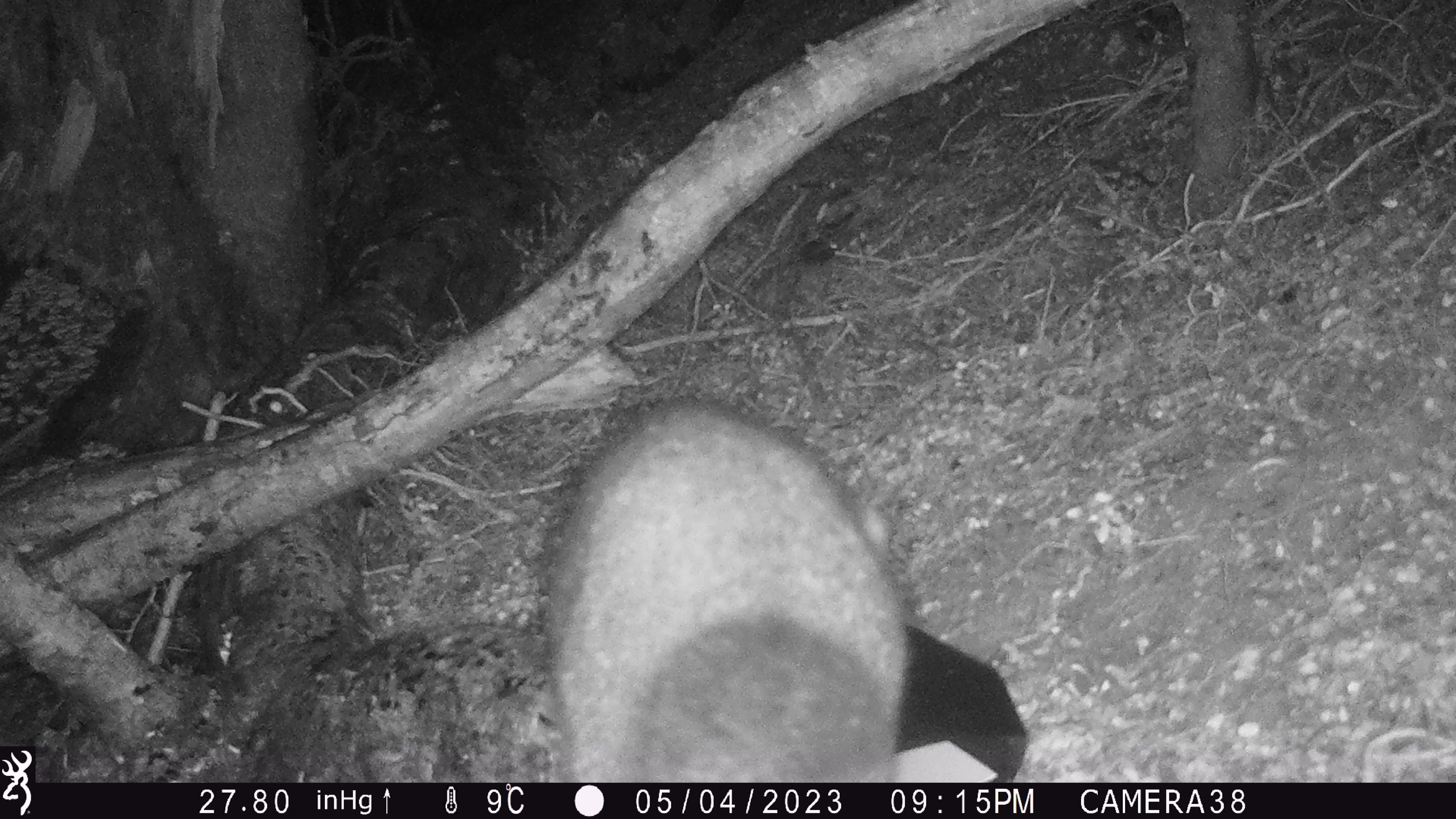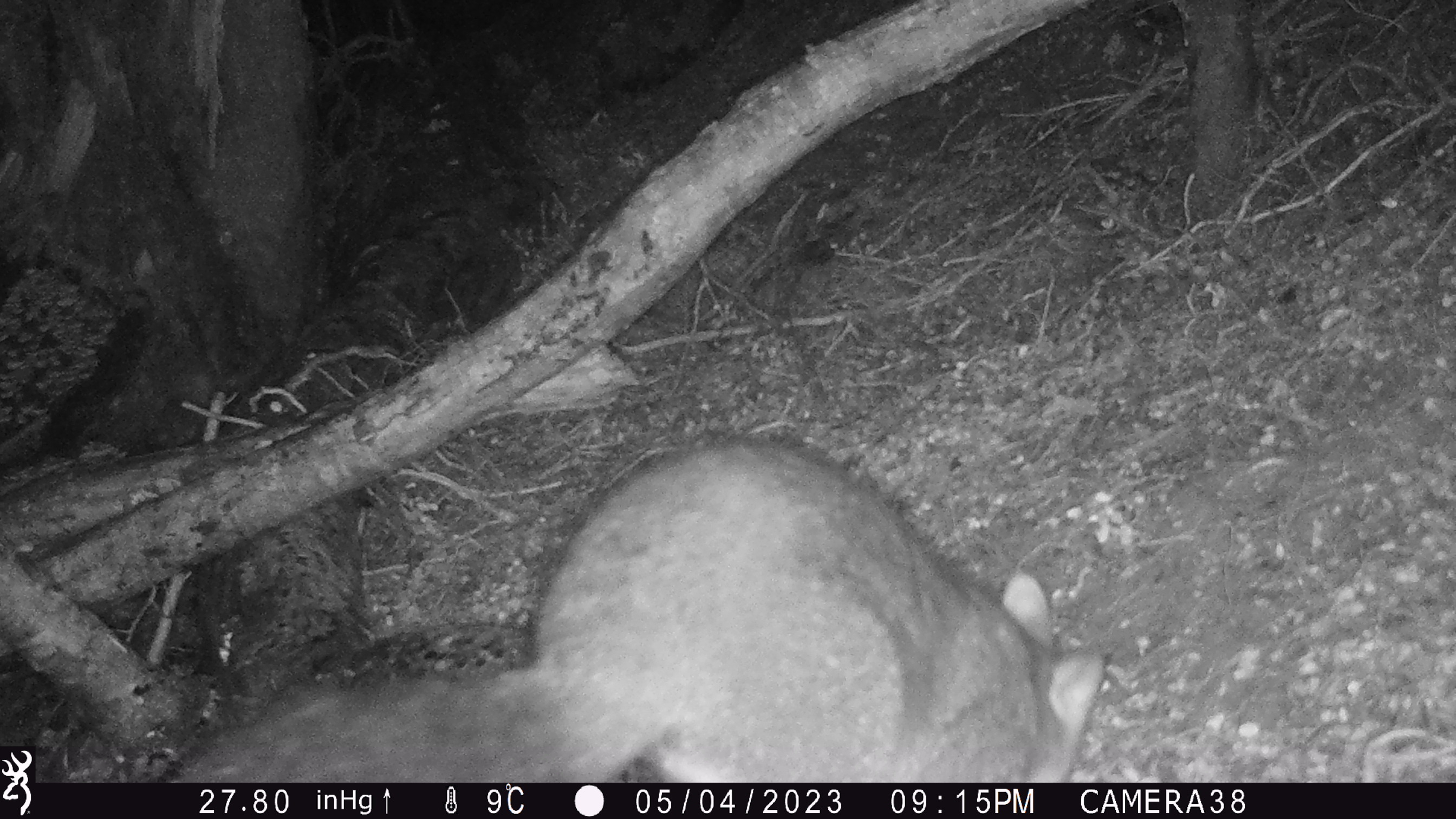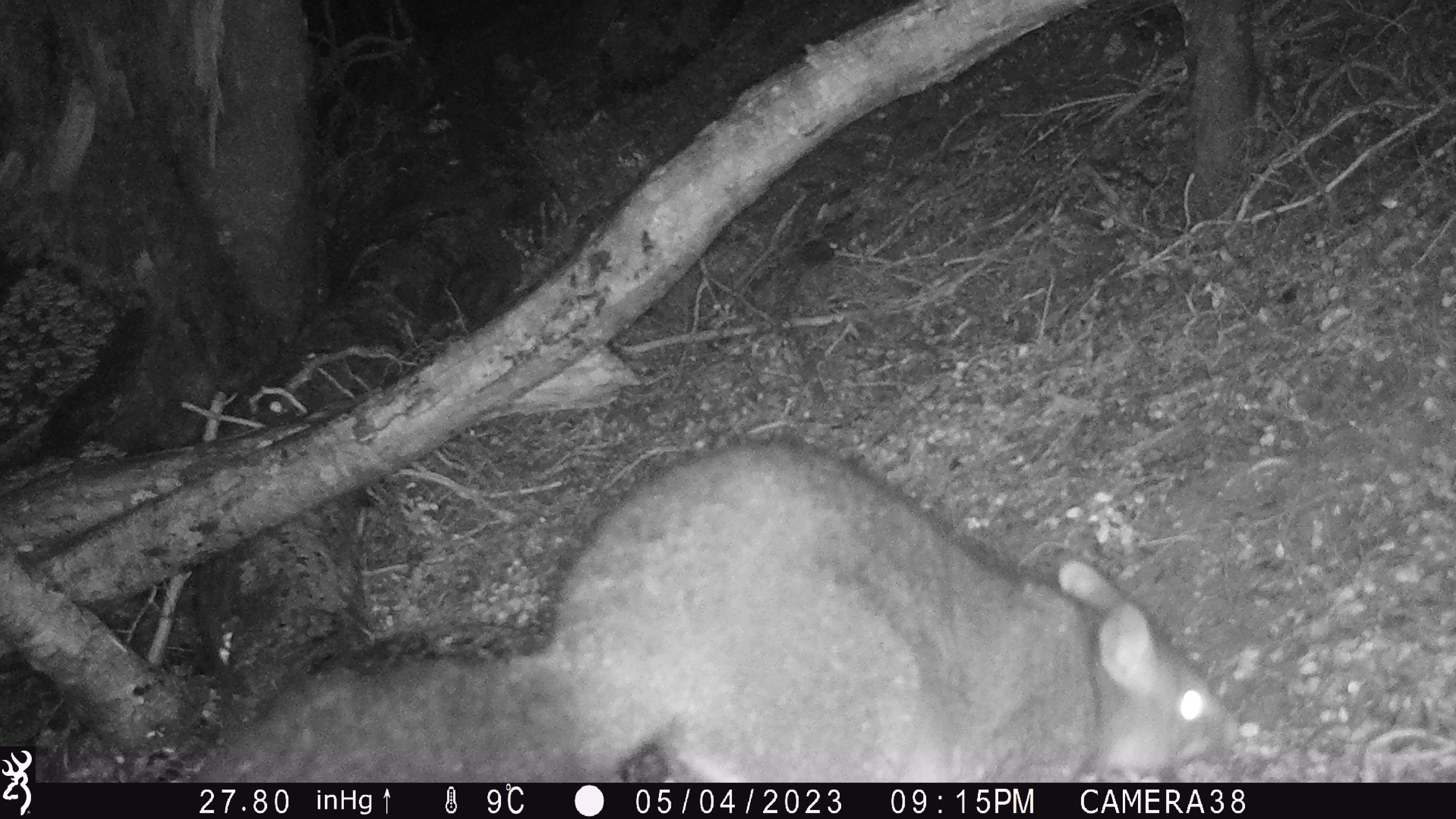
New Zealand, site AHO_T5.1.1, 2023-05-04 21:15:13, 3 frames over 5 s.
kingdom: Animalia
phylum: Chordata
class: Mammalia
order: Carnivora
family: Mustelidae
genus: Mustela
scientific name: Mustela erminea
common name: stoat